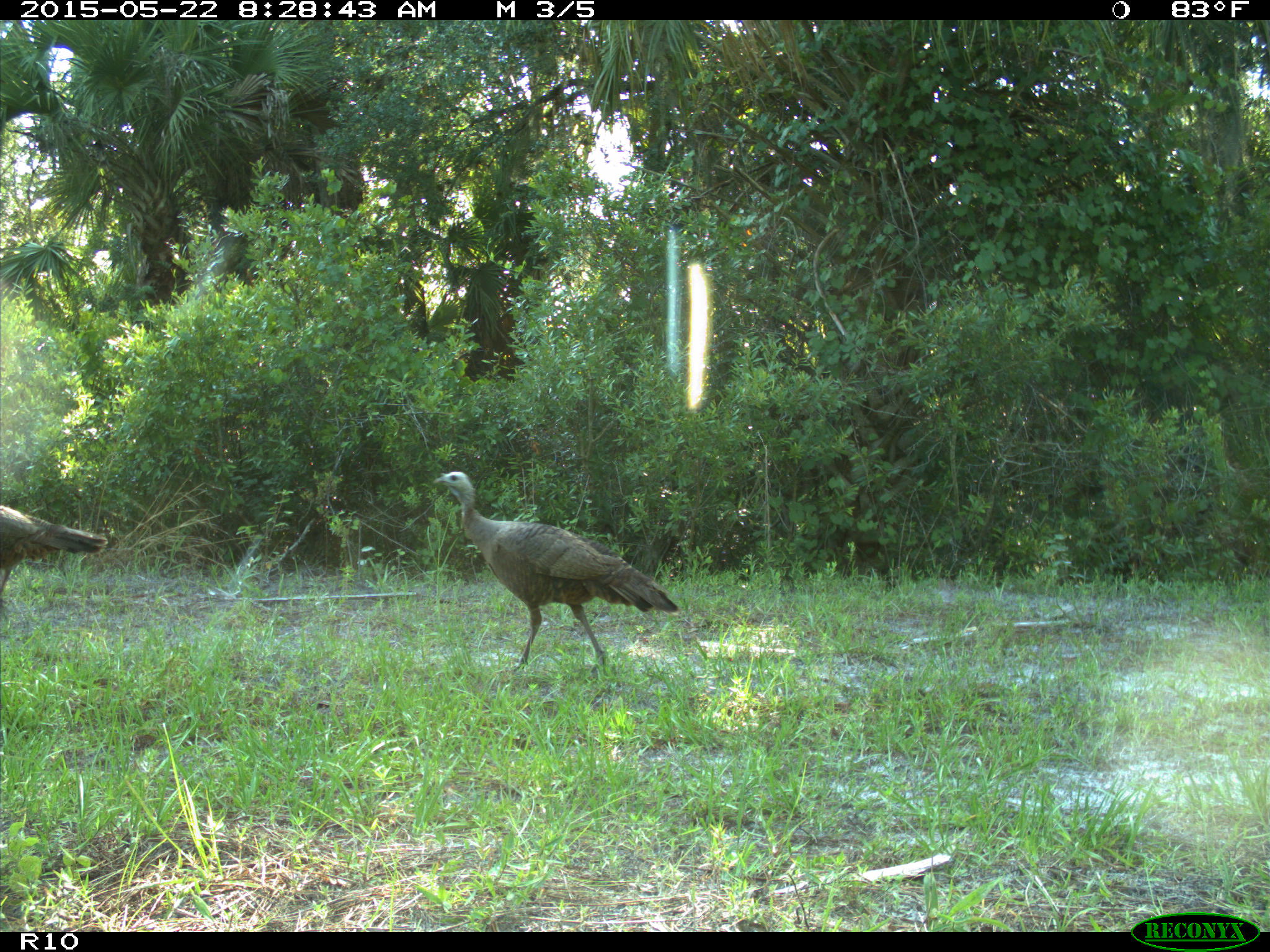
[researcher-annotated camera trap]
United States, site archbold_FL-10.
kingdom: Animalia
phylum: Chordata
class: Aves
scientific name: Aves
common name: birds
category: unidentified bird